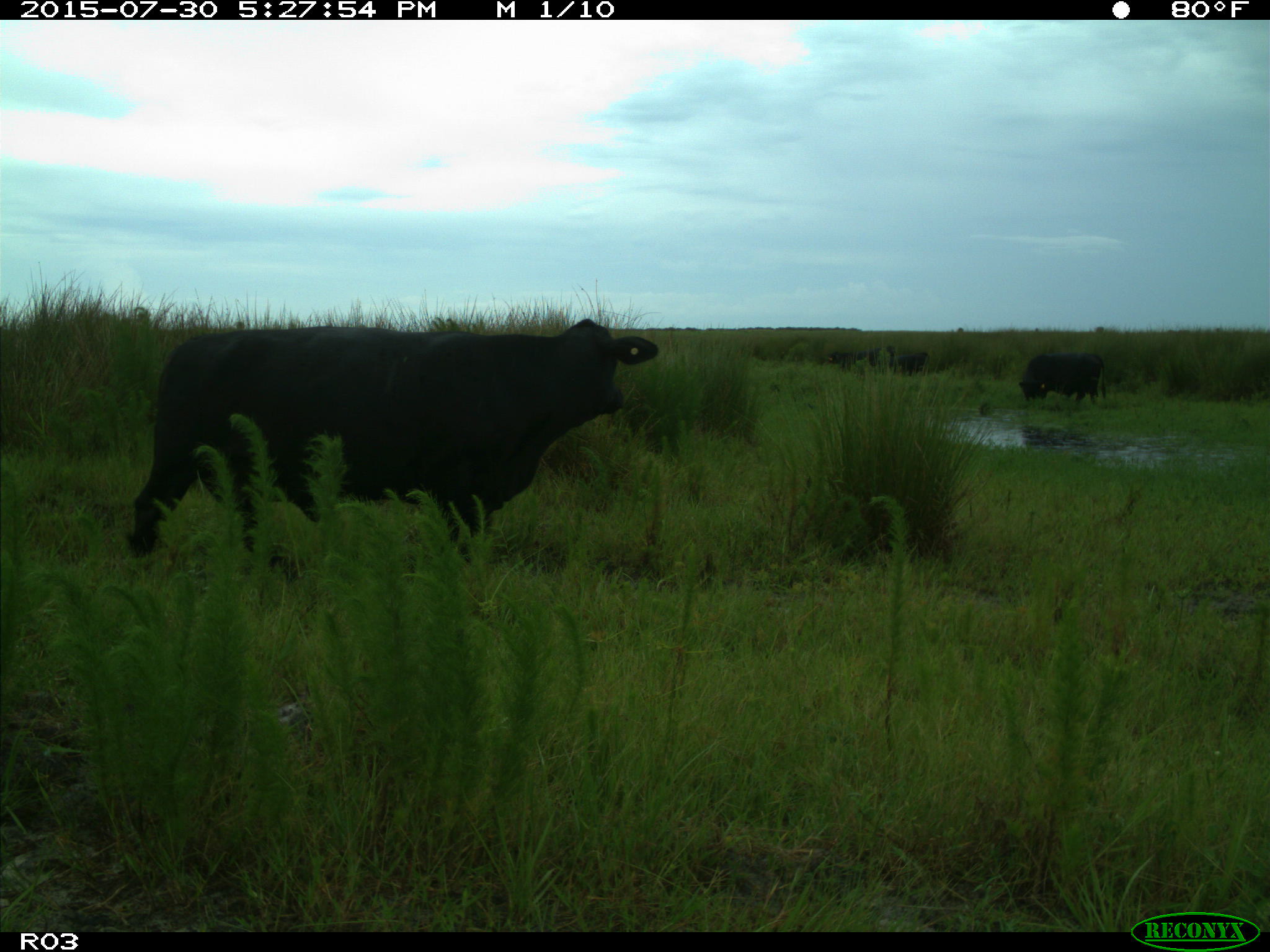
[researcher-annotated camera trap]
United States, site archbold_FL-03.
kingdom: Animalia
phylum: Chordata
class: Mammalia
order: Artiodactyla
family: Bovidae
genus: Bos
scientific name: Bos taurus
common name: domestic cow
Bos taurus (domestic cow).